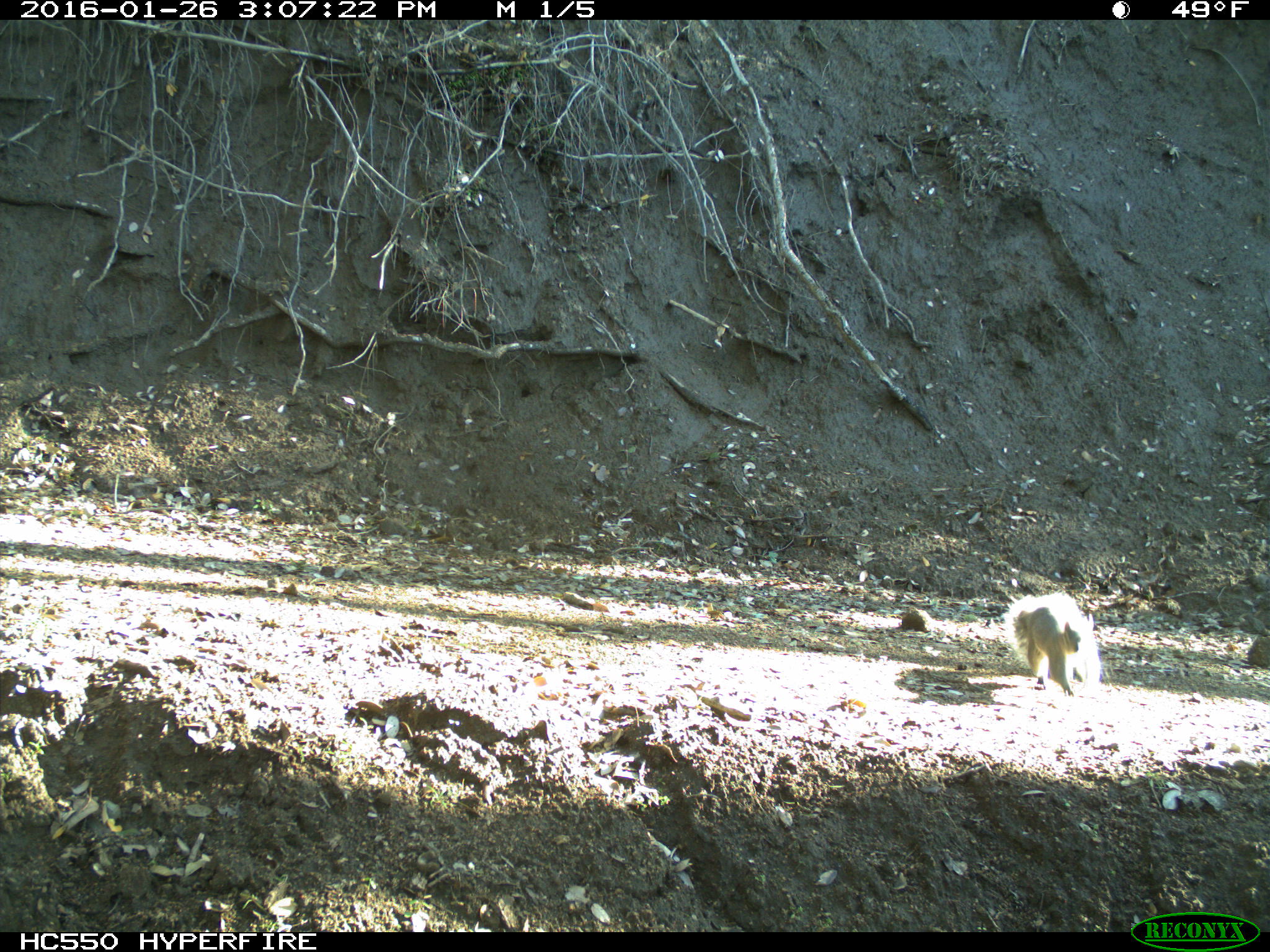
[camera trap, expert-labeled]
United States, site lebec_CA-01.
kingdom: Animalia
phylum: Chordata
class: Mammalia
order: Rodentia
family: Sciuridae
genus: Sciurus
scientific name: Sciurus carolinensis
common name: eastern gray squirrel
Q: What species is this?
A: Sciurus carolinensis (eastern gray squirrel).